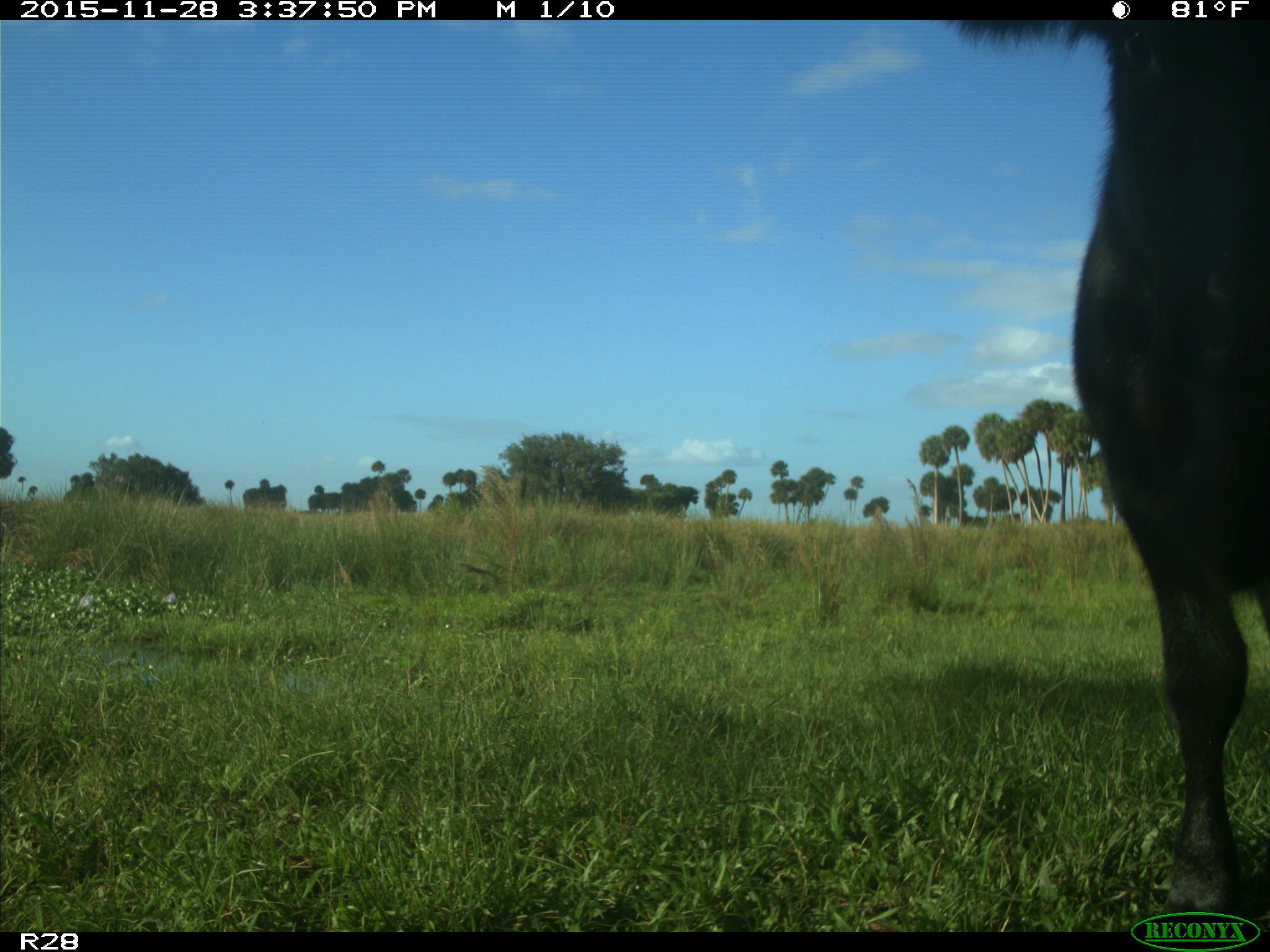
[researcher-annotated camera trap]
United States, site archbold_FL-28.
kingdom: Animalia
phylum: Chordata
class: Mammalia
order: Artiodactyla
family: Bovidae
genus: Bos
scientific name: Bos taurus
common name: domestic cow